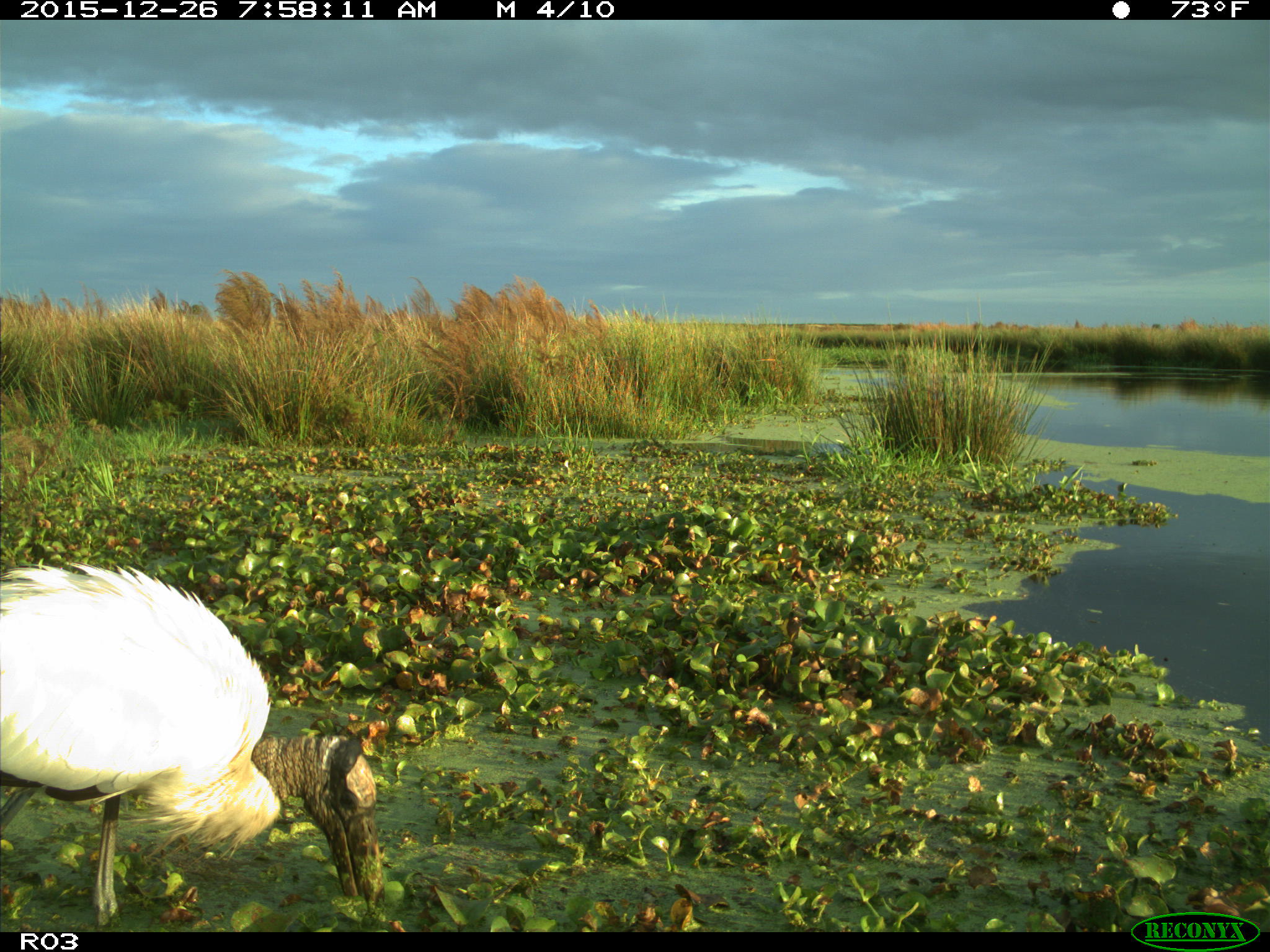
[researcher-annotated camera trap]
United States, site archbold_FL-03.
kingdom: Animalia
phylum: Chordata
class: Aves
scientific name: Aves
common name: birds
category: unidentified bird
Unidentified bird (birds) (Aves).